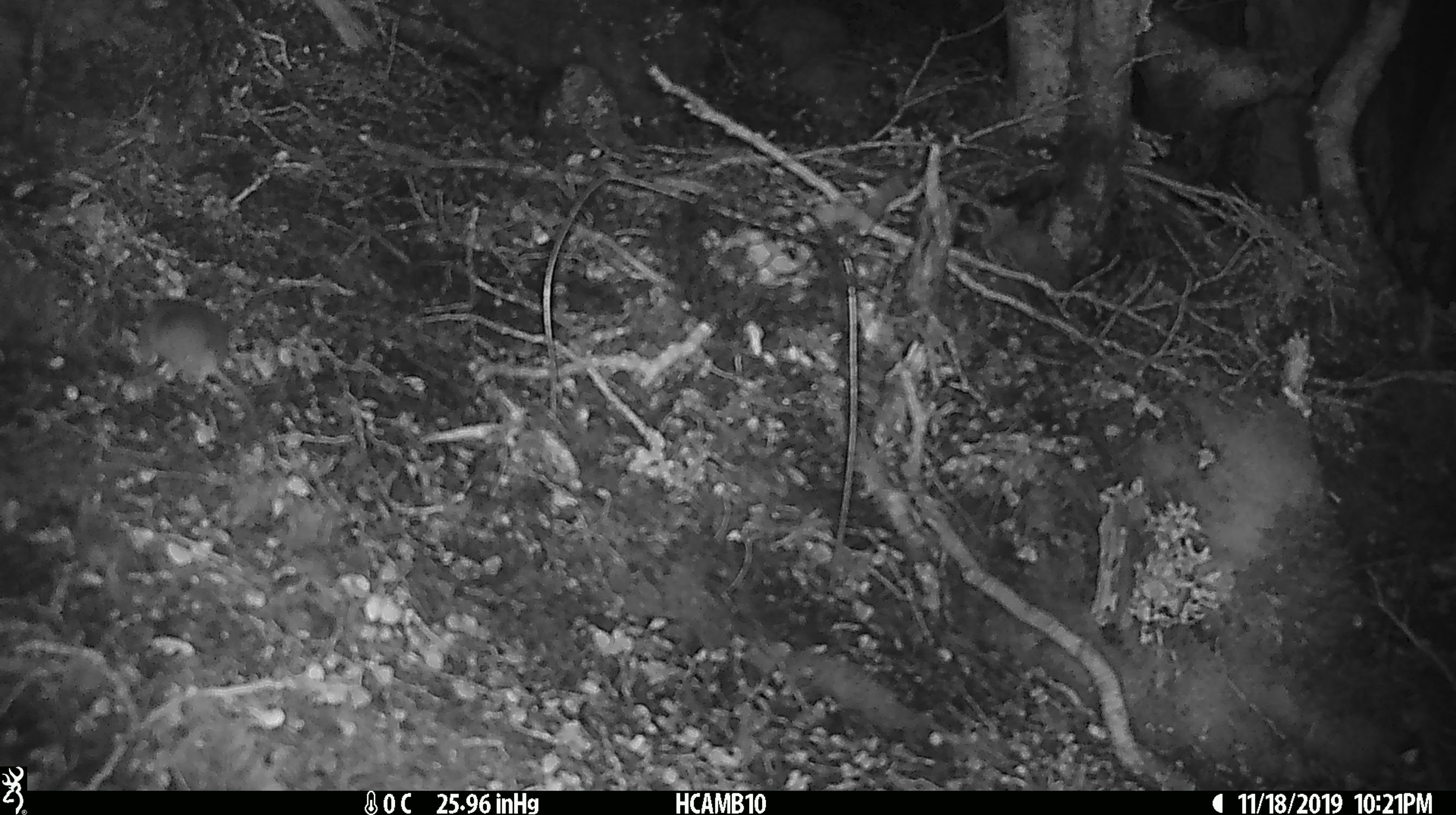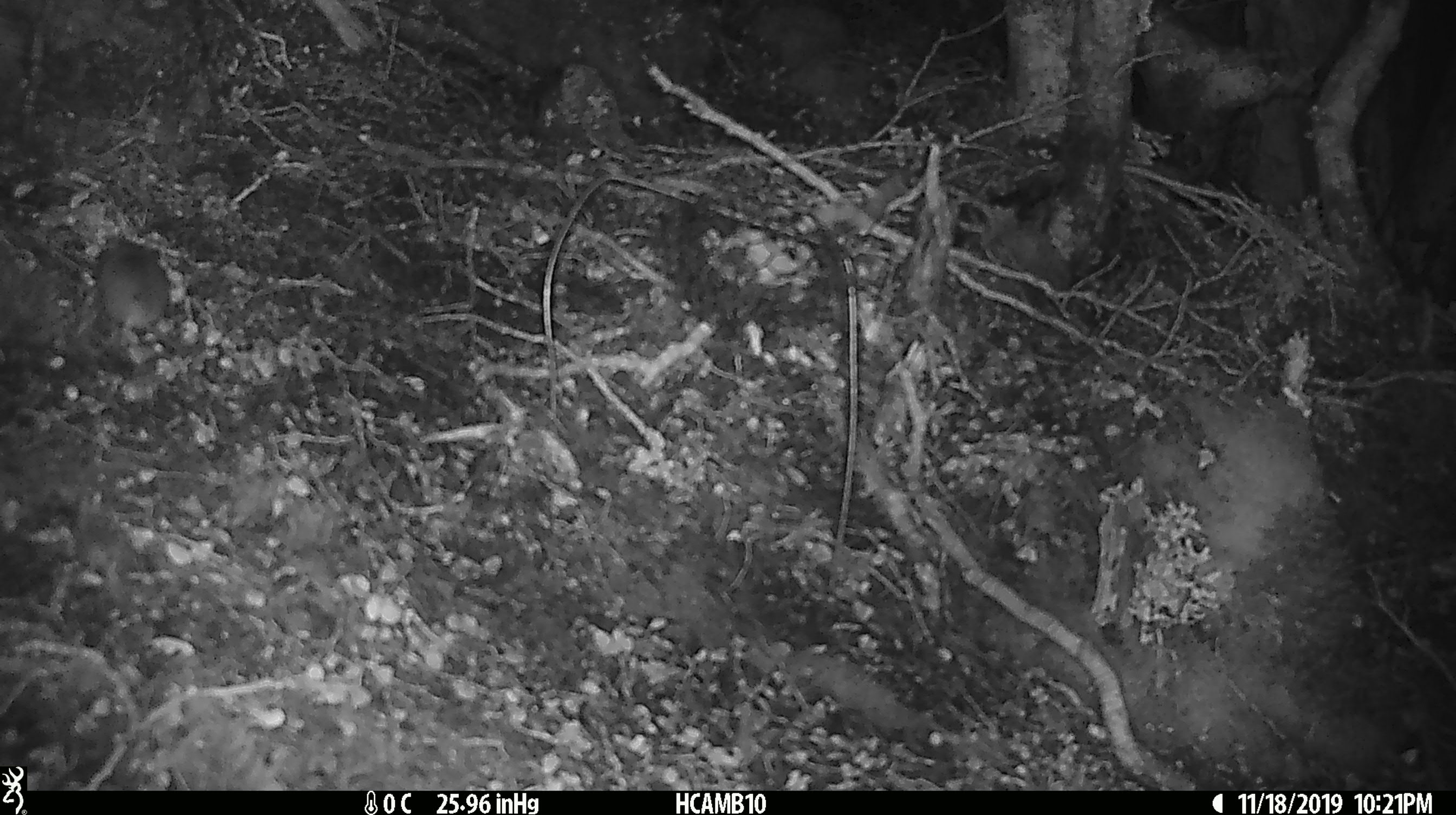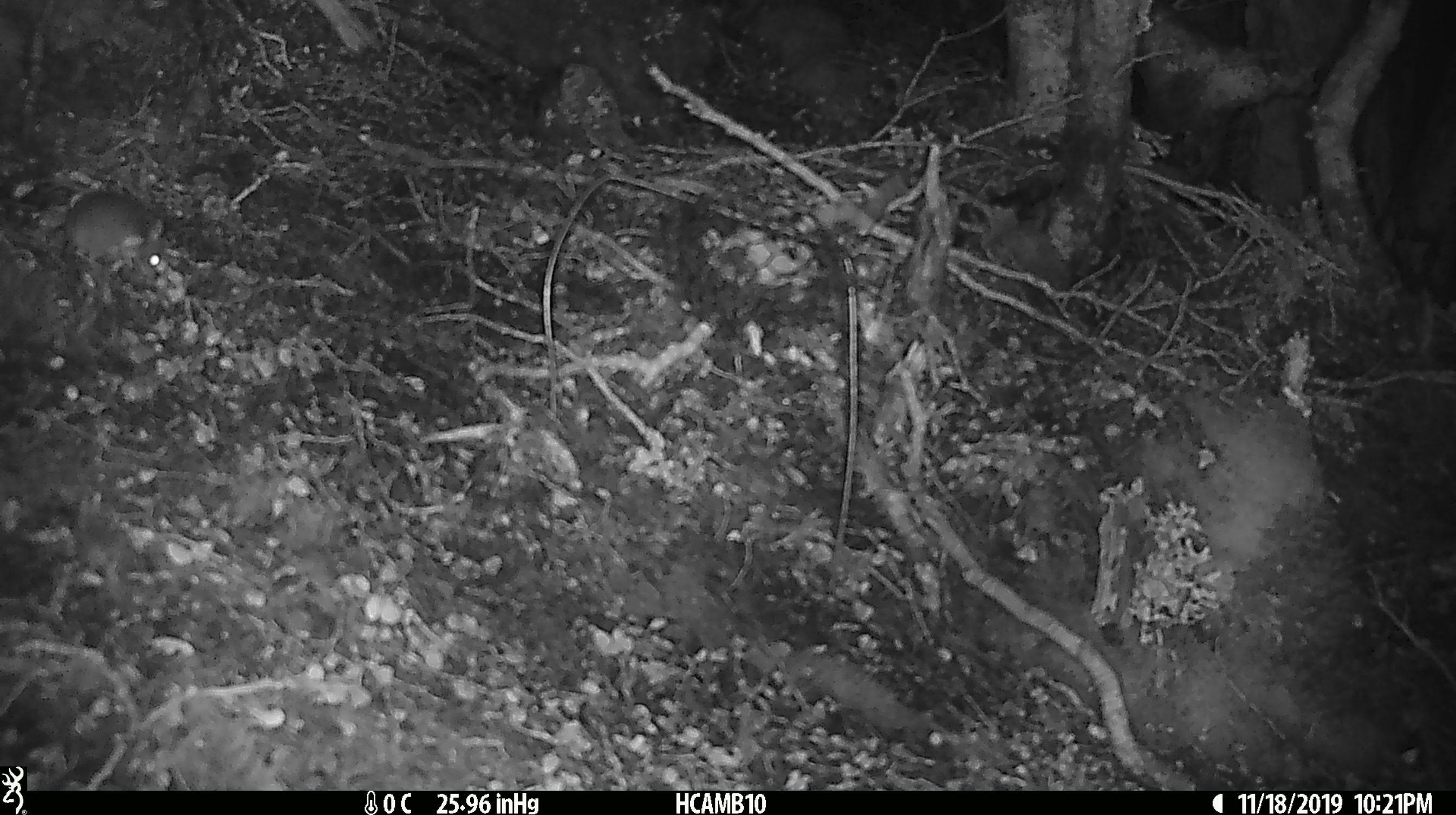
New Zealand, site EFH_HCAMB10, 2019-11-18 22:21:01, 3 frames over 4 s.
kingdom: Animalia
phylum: Chordata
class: Mammalia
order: Rodentia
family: Muridae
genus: Mus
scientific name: Mus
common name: mouse